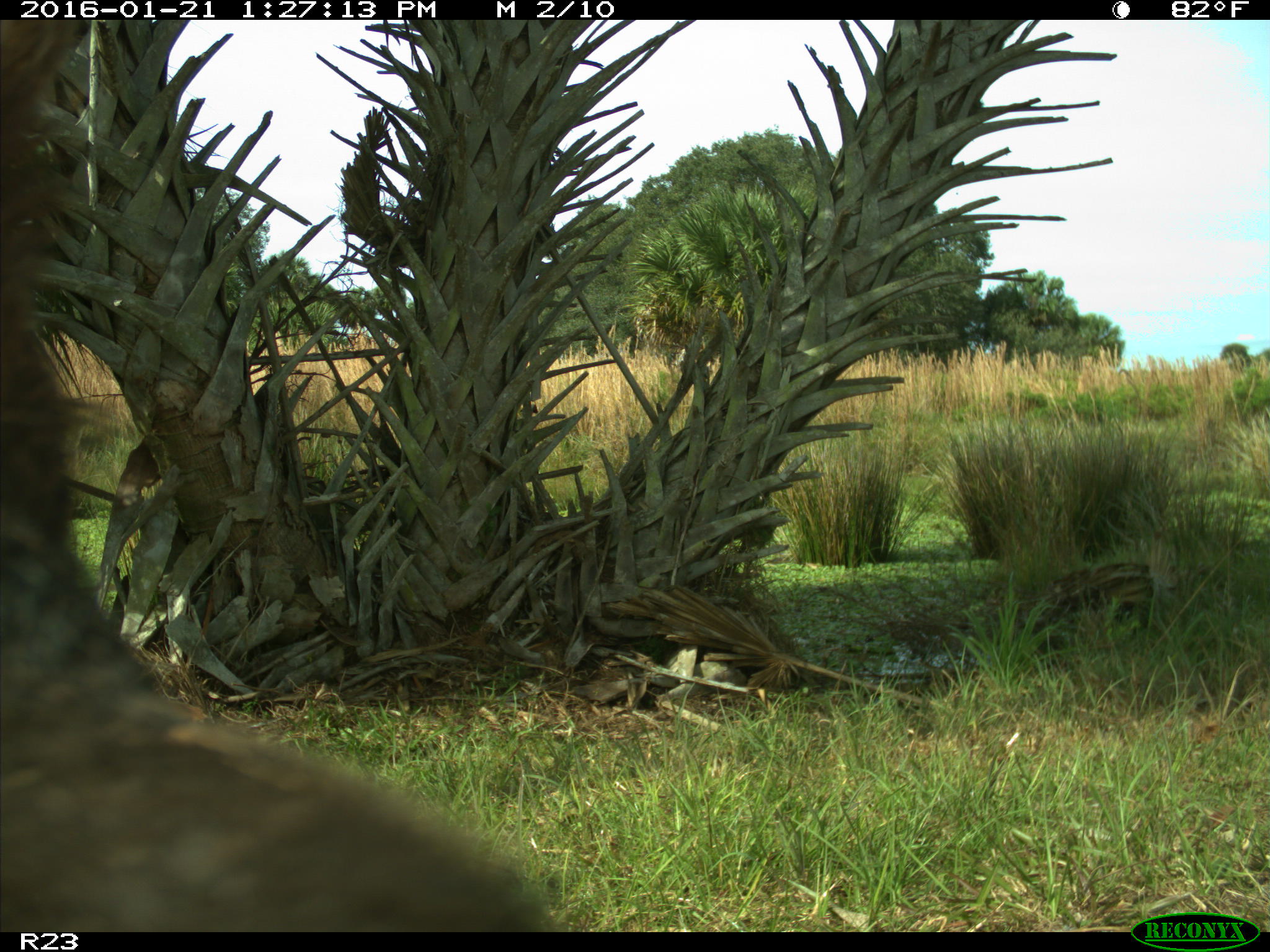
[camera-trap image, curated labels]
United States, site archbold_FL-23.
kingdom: Animalia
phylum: Chordata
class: Mammalia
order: Artiodactyla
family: Suidae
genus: Sus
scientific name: Sus scrofa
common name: wild boar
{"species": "Sus scrofa (wild boar)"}